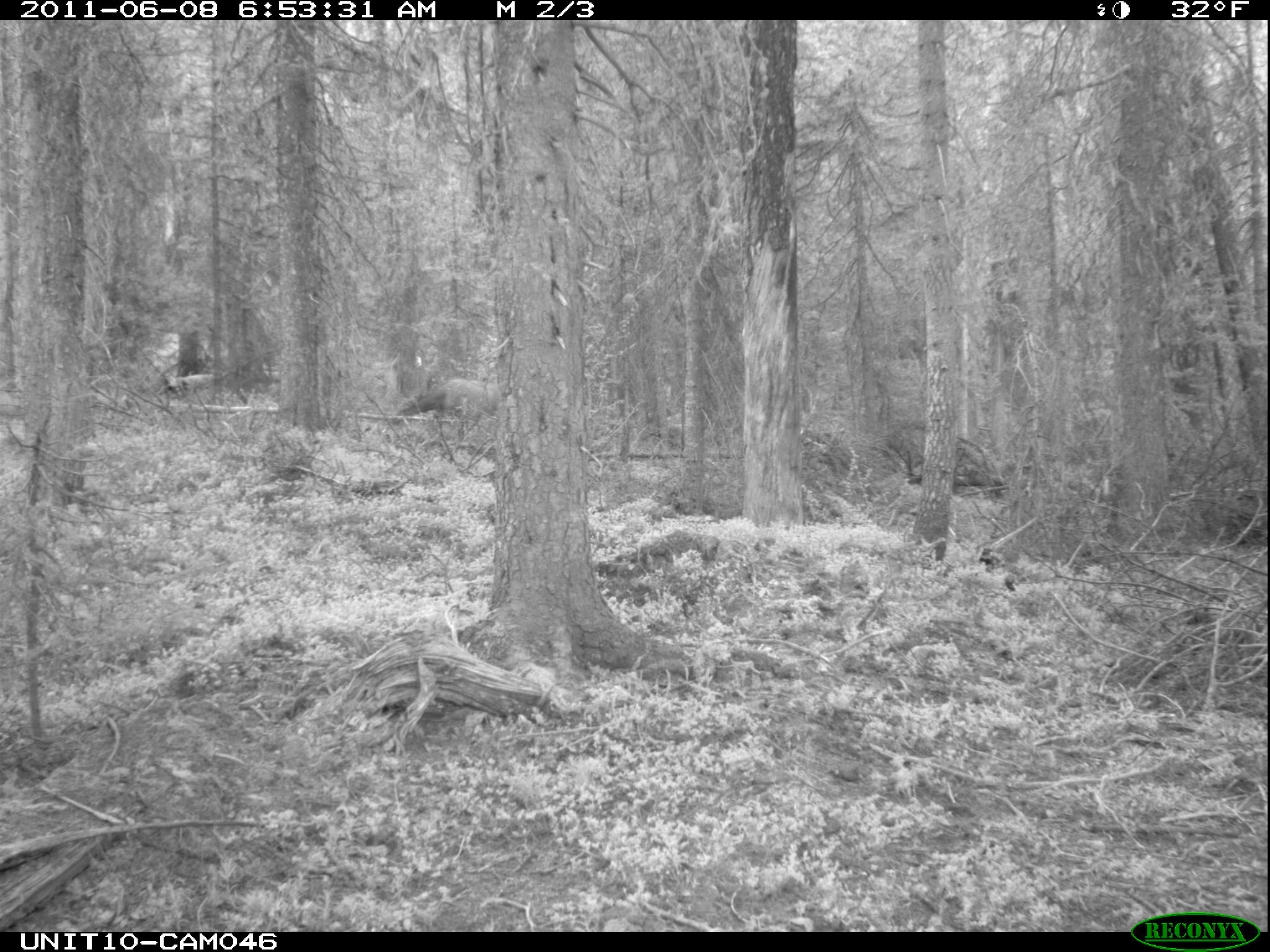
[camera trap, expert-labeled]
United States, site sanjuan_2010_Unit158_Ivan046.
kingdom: Animalia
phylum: Chordata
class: Mammalia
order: Artiodactyla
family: Cervidae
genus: Cervus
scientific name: Cervus elaphus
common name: red deer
Cervus elaphus (red deer).